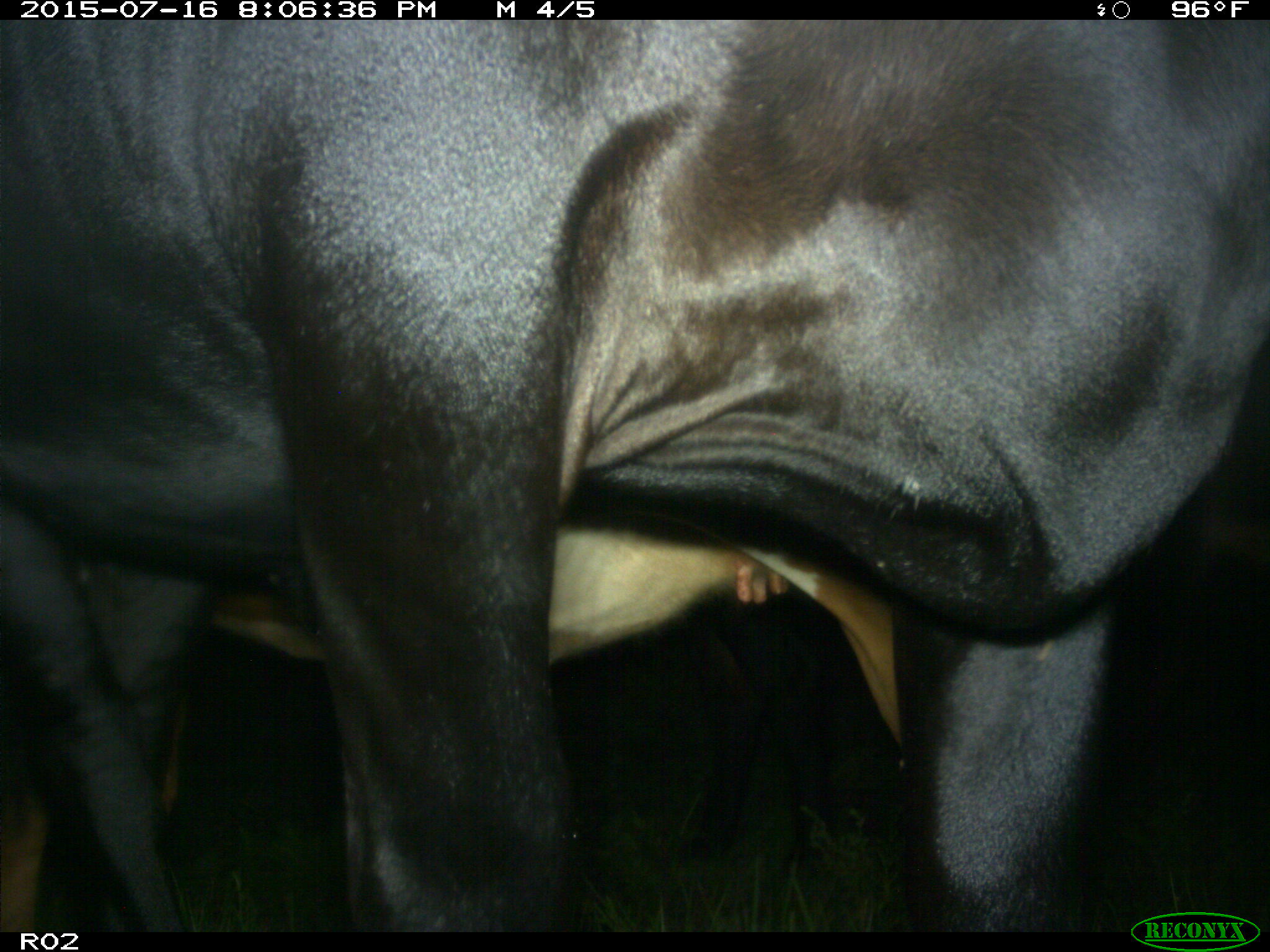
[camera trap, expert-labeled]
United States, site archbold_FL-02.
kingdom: Animalia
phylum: Chordata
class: Mammalia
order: Artiodactyla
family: Bovidae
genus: Bos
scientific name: Bos taurus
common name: domestic cow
Bos taurus (domestic cow).